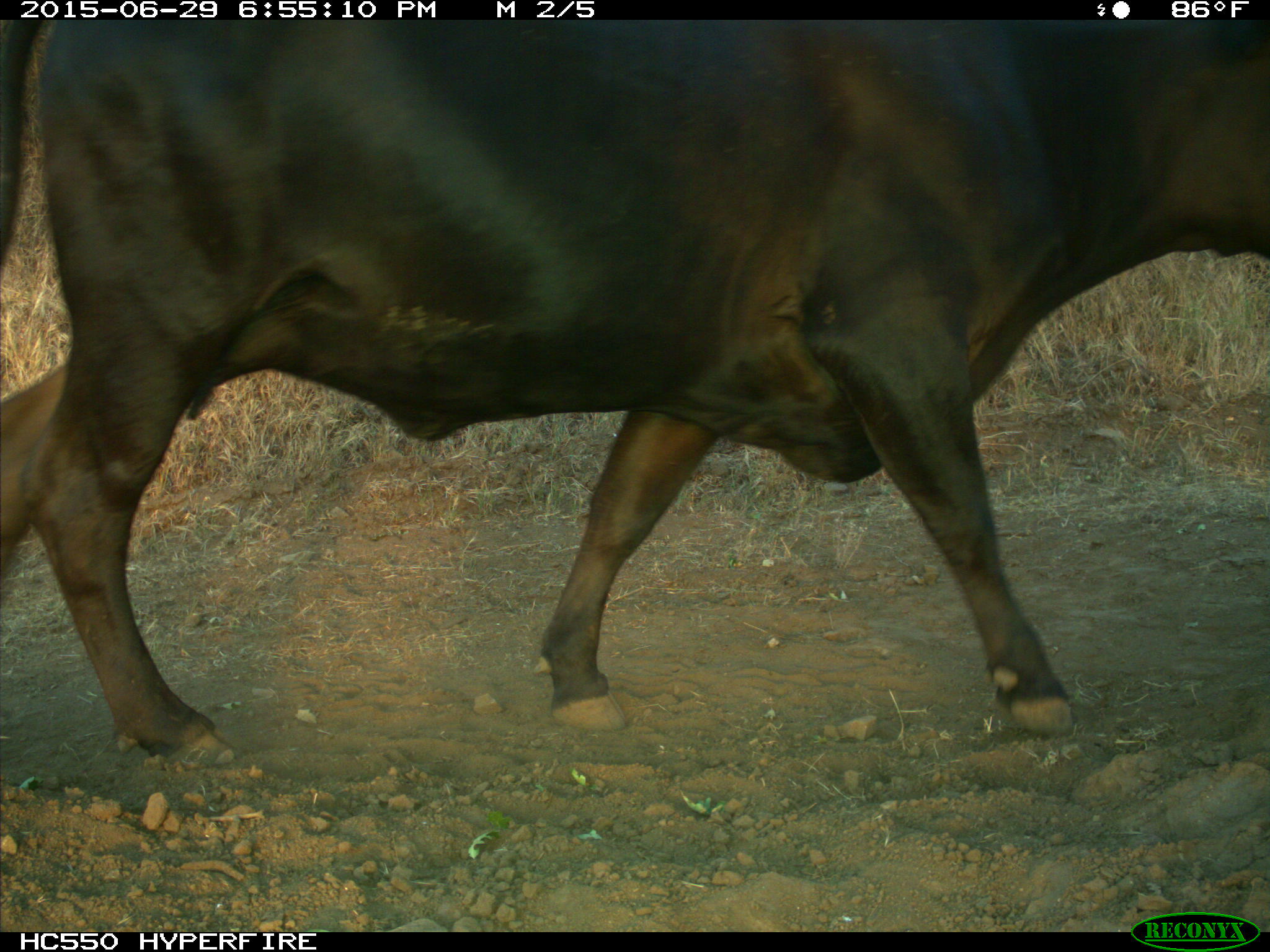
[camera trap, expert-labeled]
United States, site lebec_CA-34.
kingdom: Animalia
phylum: Chordata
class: Mammalia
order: Artiodactyla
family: Bovidae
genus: Bos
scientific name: Bos taurus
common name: domestic cow